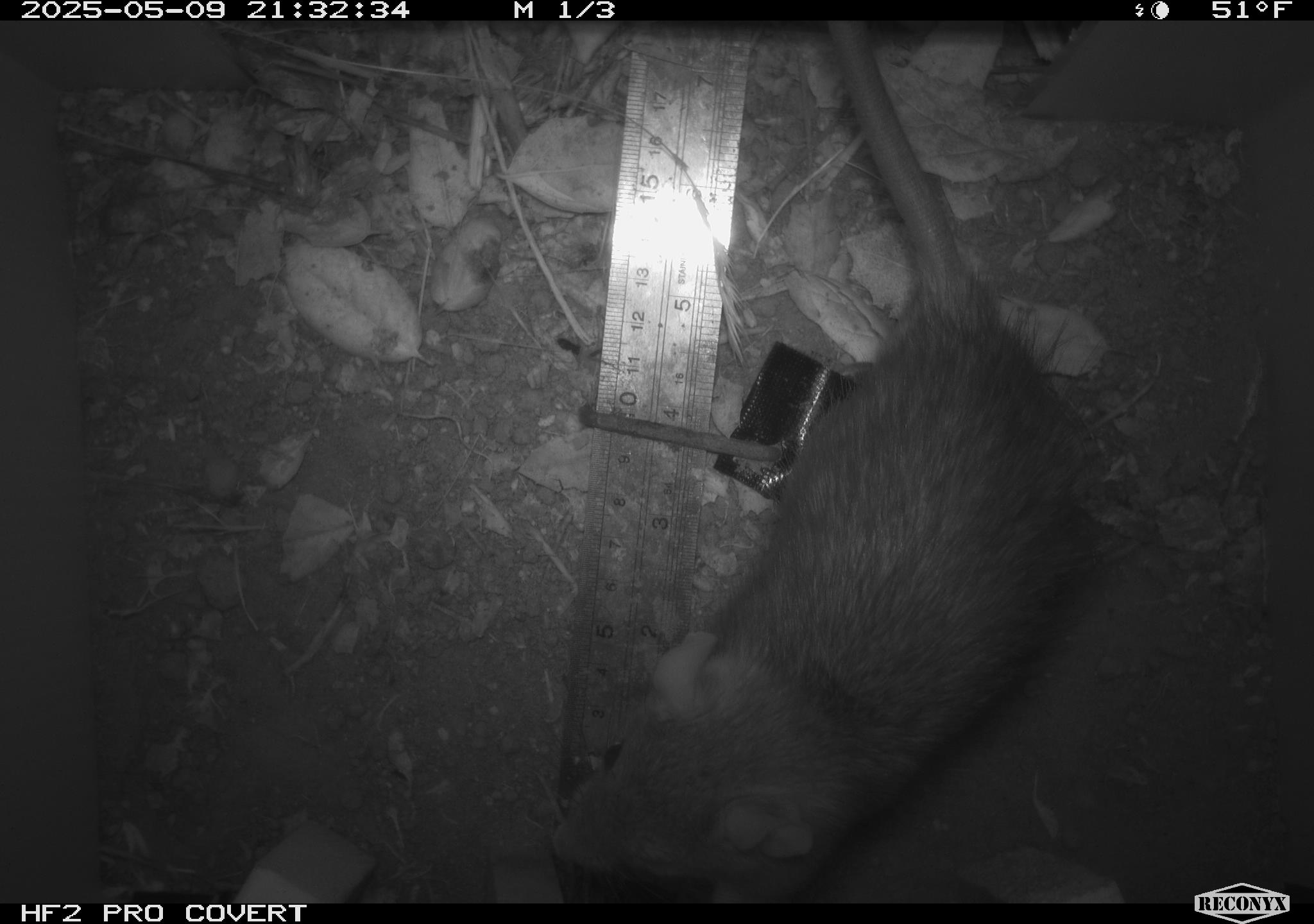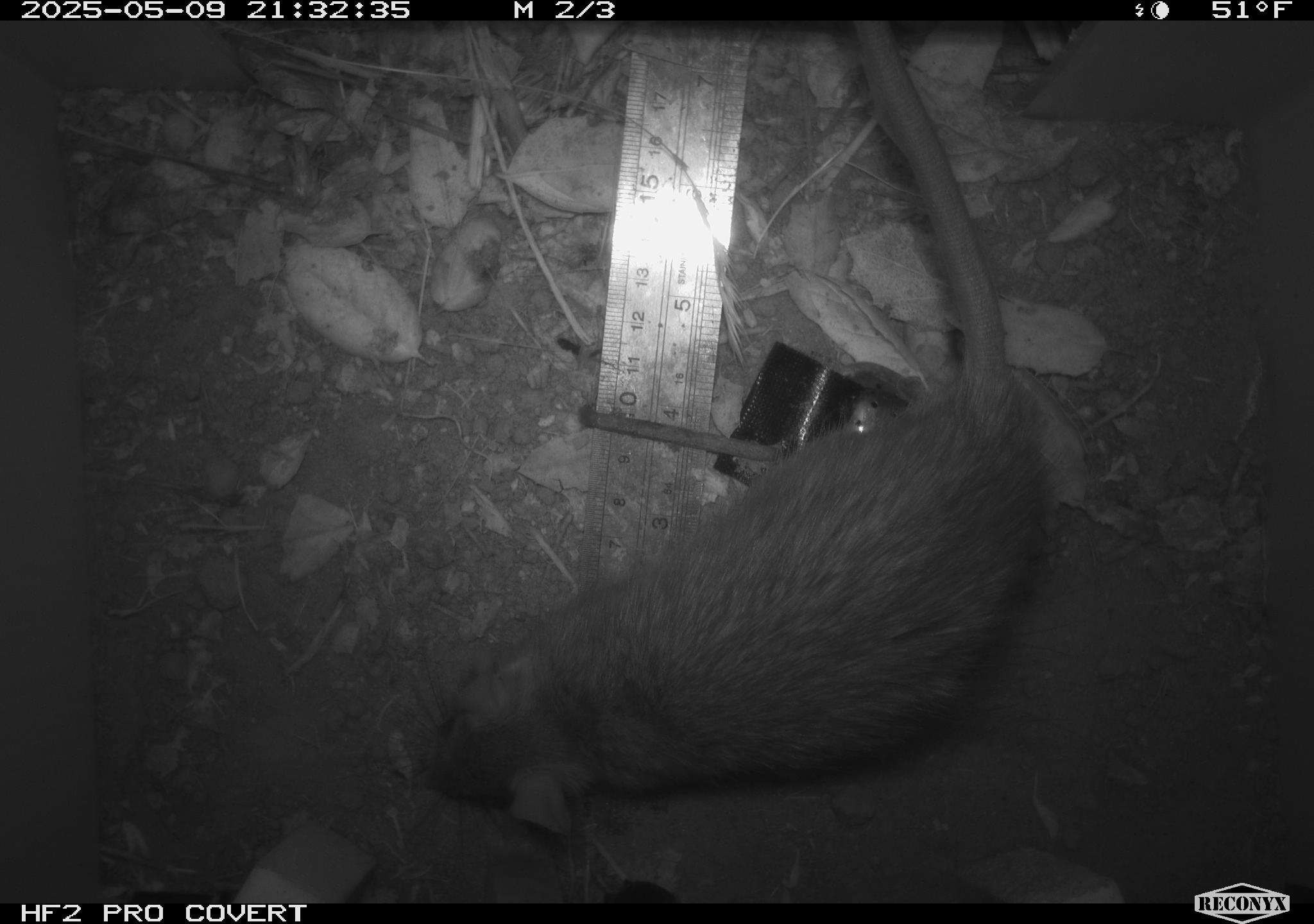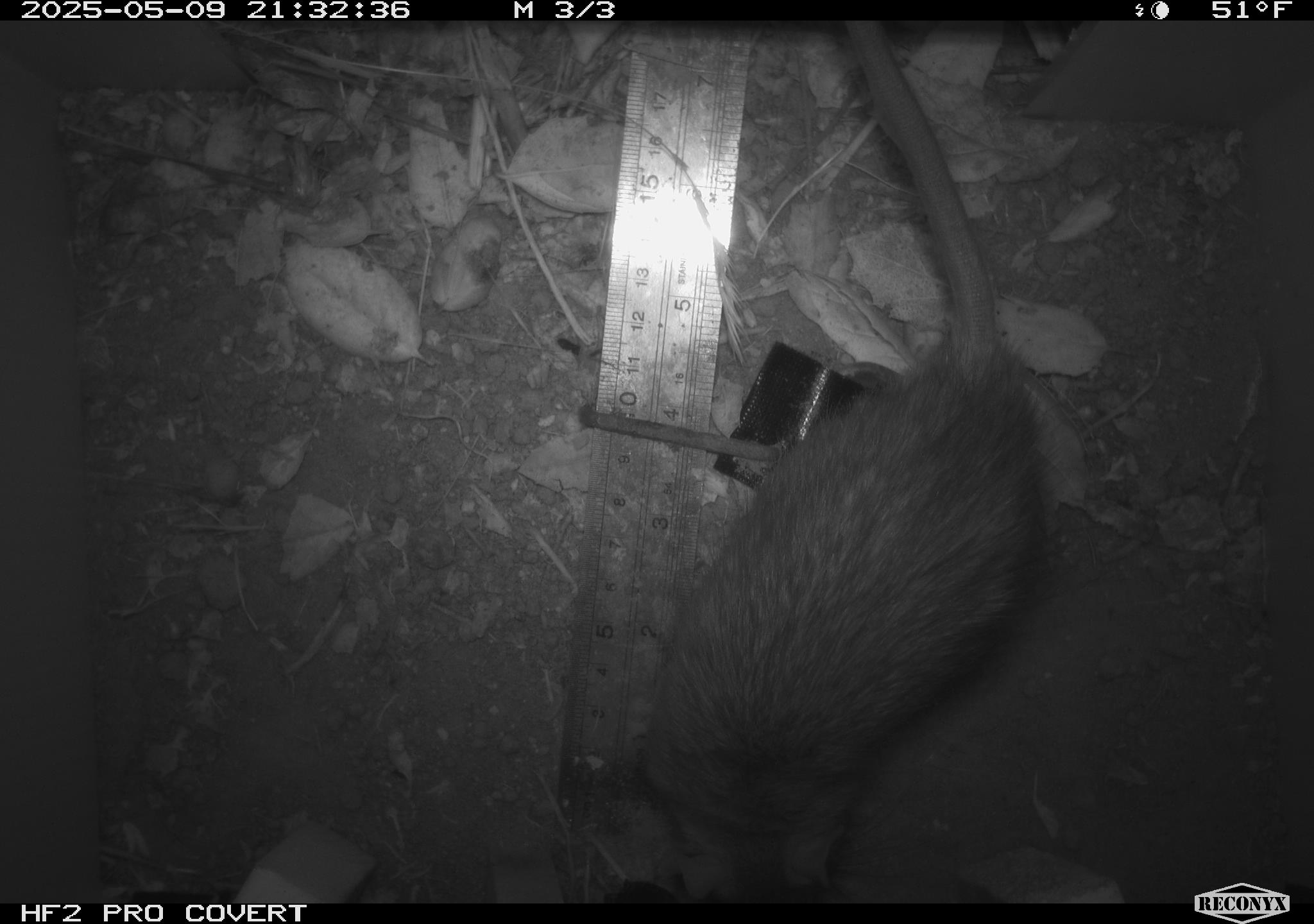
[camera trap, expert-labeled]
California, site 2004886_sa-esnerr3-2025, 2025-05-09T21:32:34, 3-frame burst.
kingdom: Animalia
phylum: Chordata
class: Mammalia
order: Rodentia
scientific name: Rodentia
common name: rodent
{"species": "rodent (Rodentia)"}